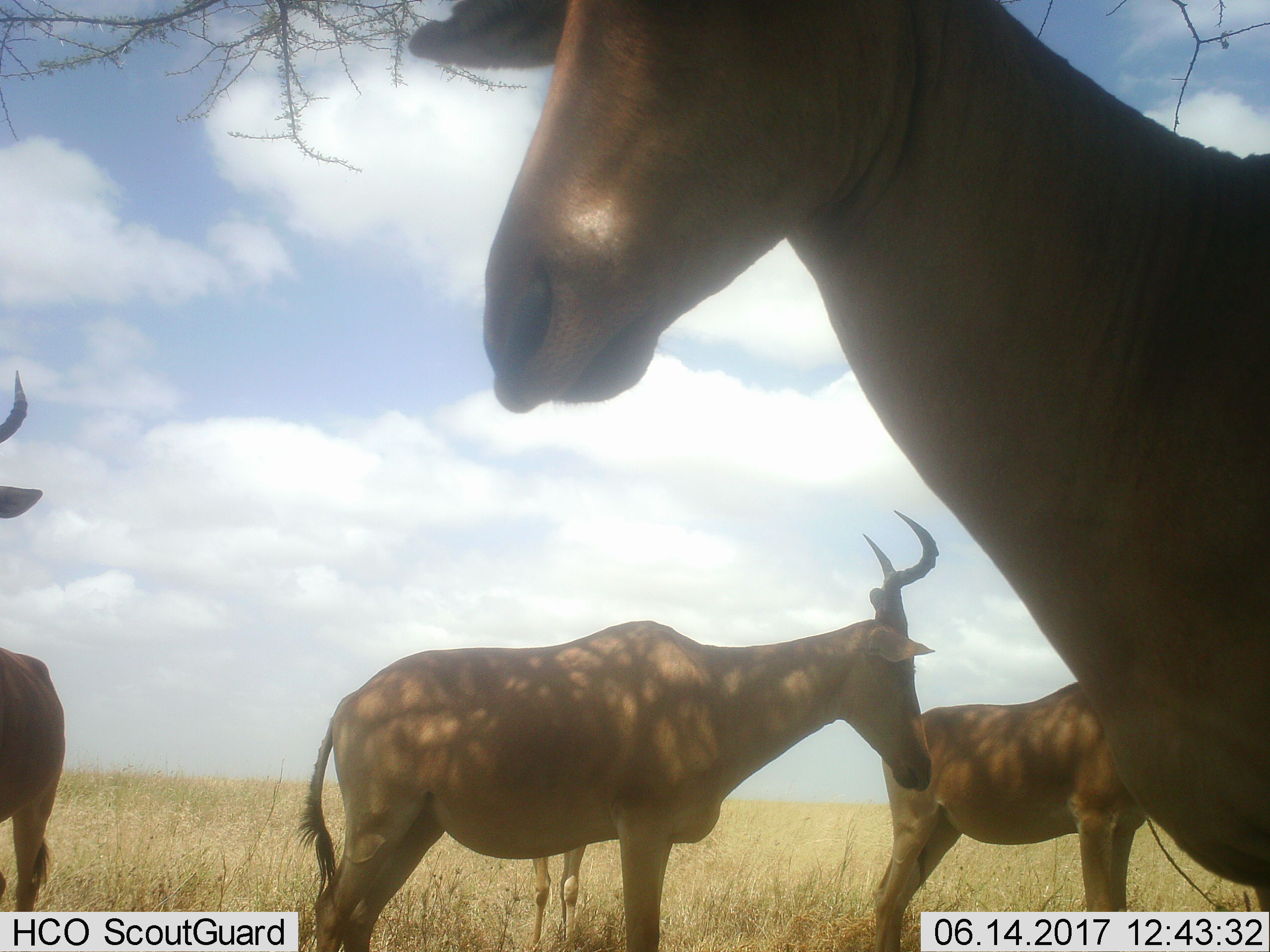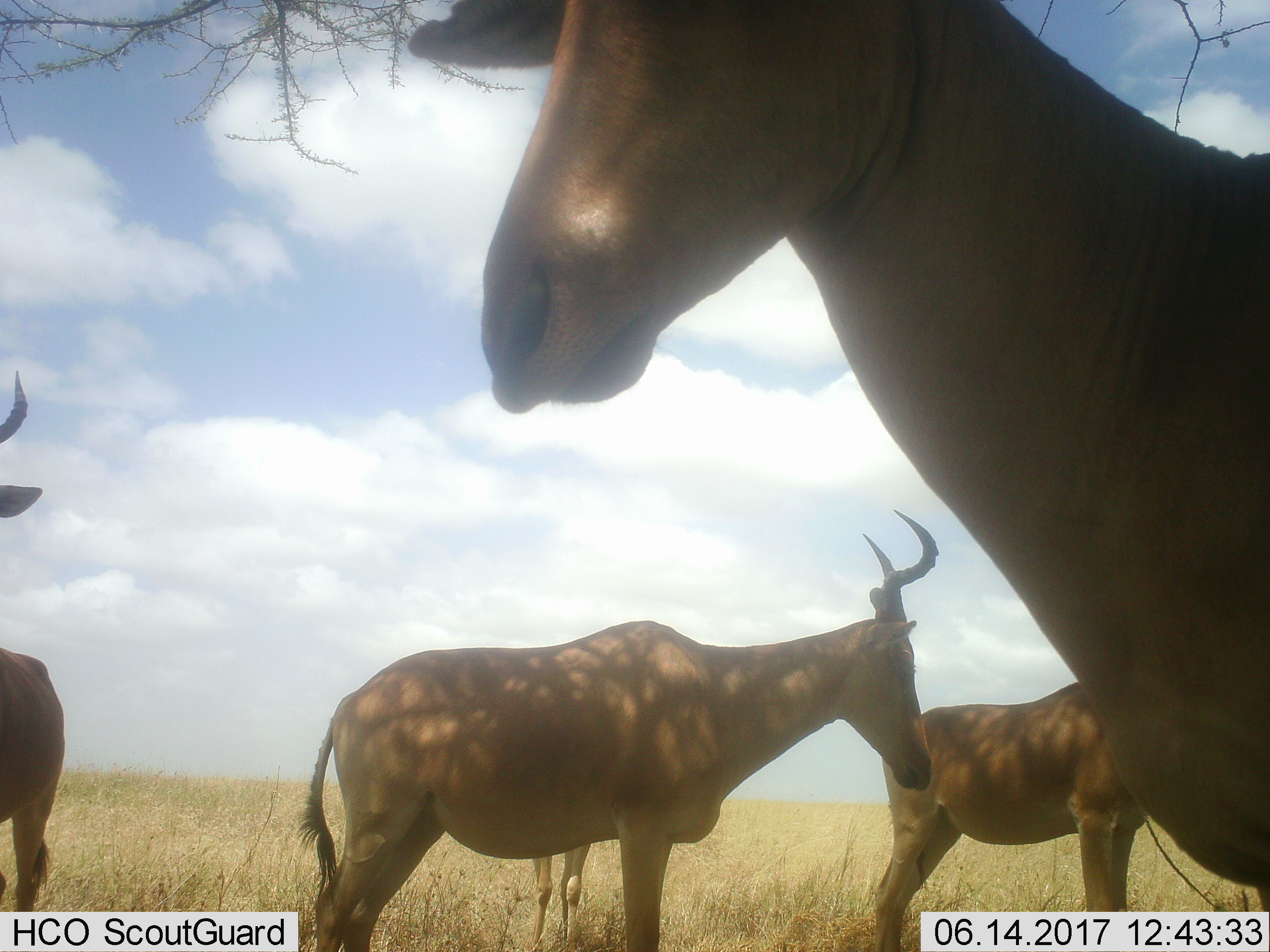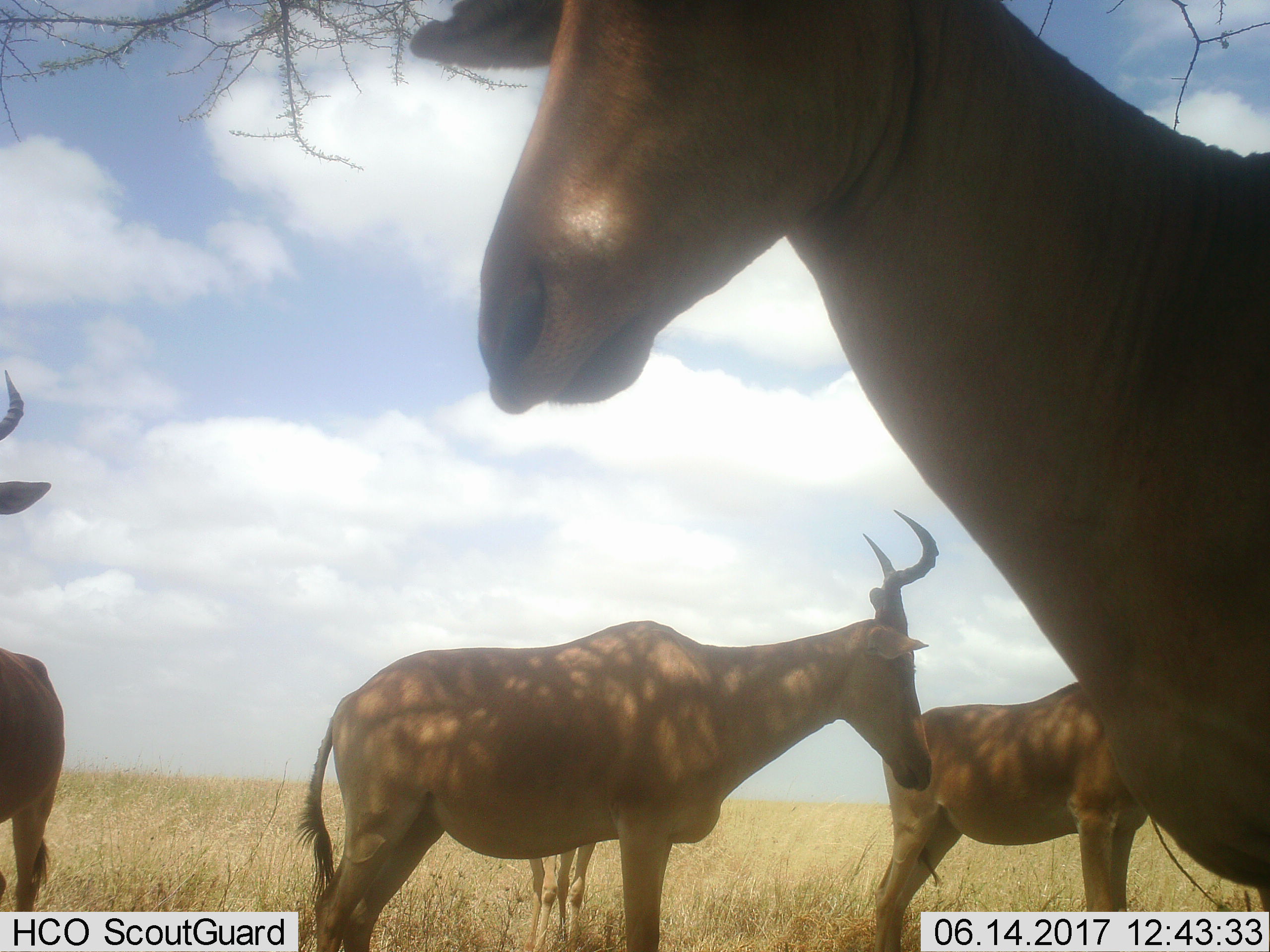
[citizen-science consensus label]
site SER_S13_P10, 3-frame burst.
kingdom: Animalia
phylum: Chordata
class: Mammalia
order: Artiodactyla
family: Bovidae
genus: Alcelaphus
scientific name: Alcelaphus buselaphus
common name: hartebeest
Hartebeest (Alcelaphus buselaphus), count 5. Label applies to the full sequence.